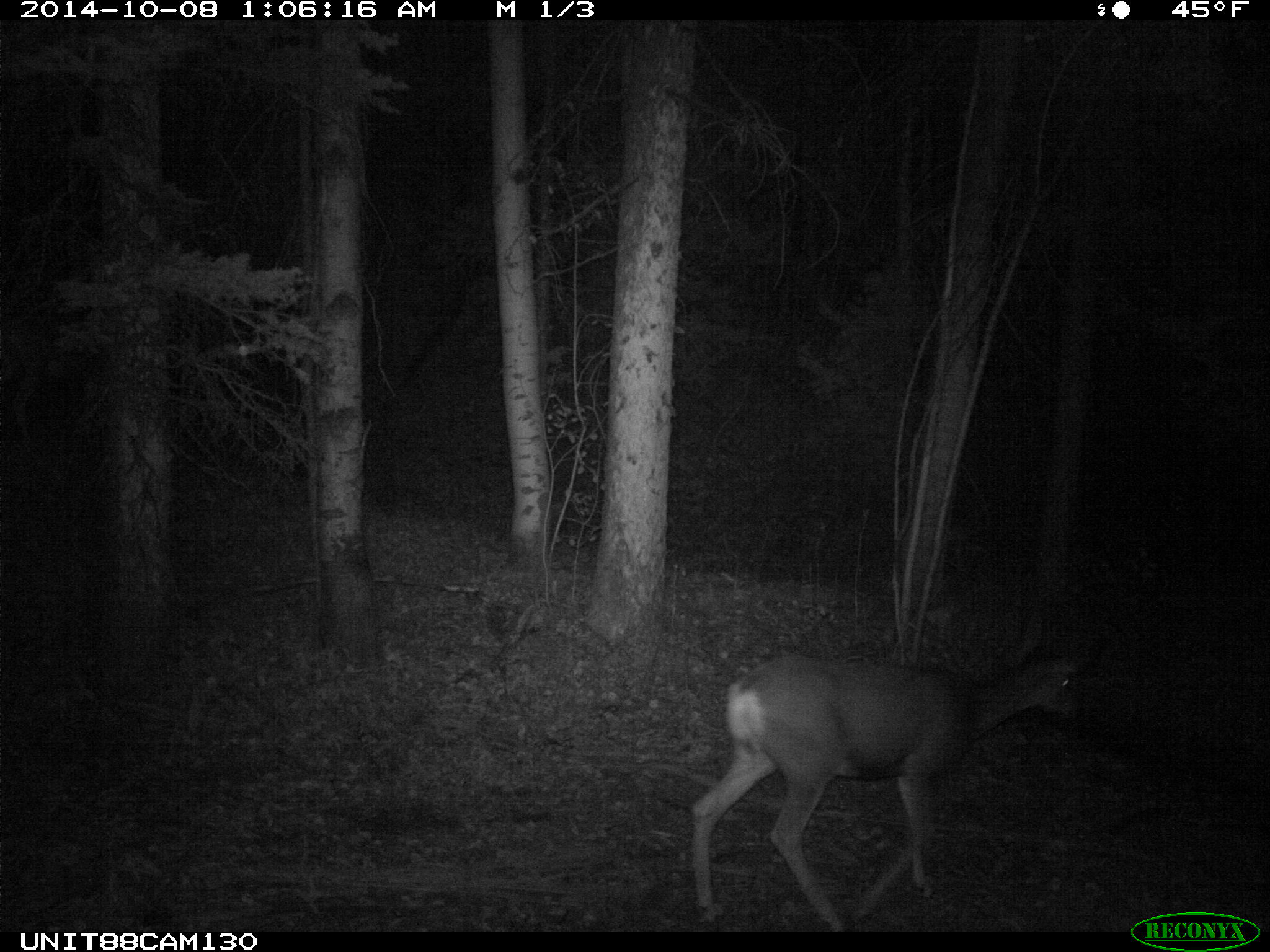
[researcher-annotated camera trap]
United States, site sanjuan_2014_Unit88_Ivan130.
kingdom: Animalia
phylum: Chordata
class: Mammalia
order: Artiodactyla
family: Cervidae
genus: Odocoileus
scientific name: Odocoileus hemionus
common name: mule deer